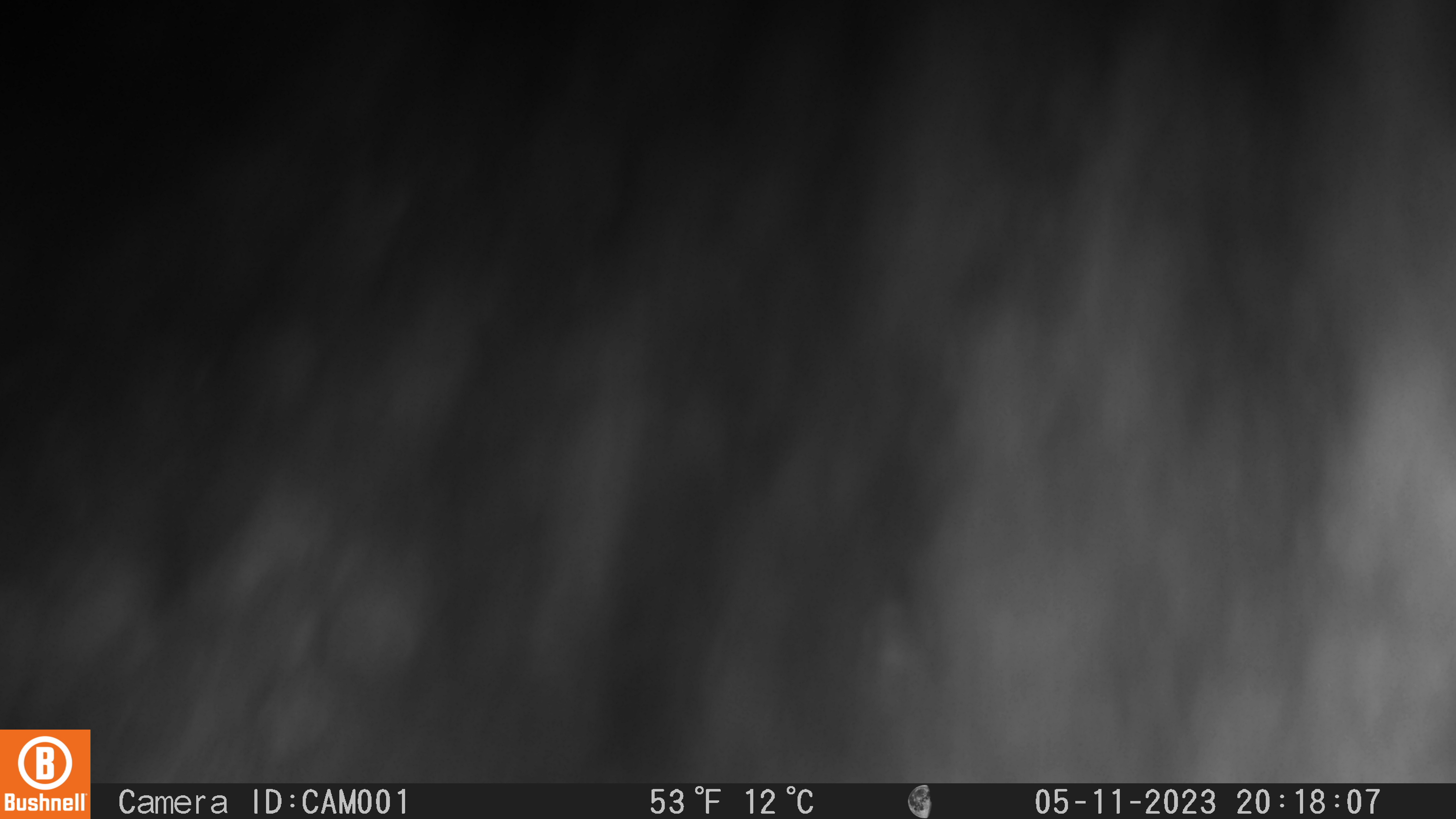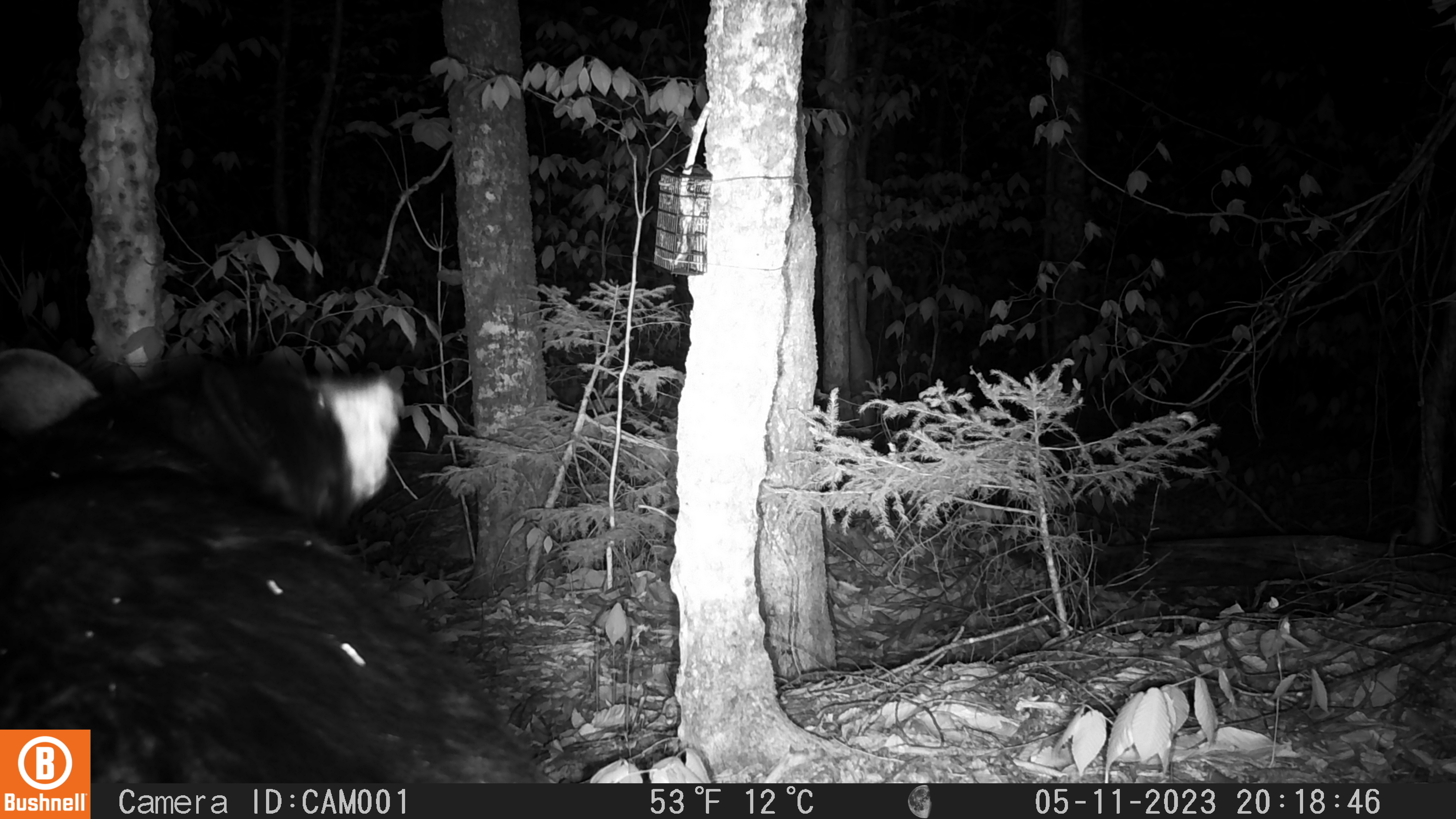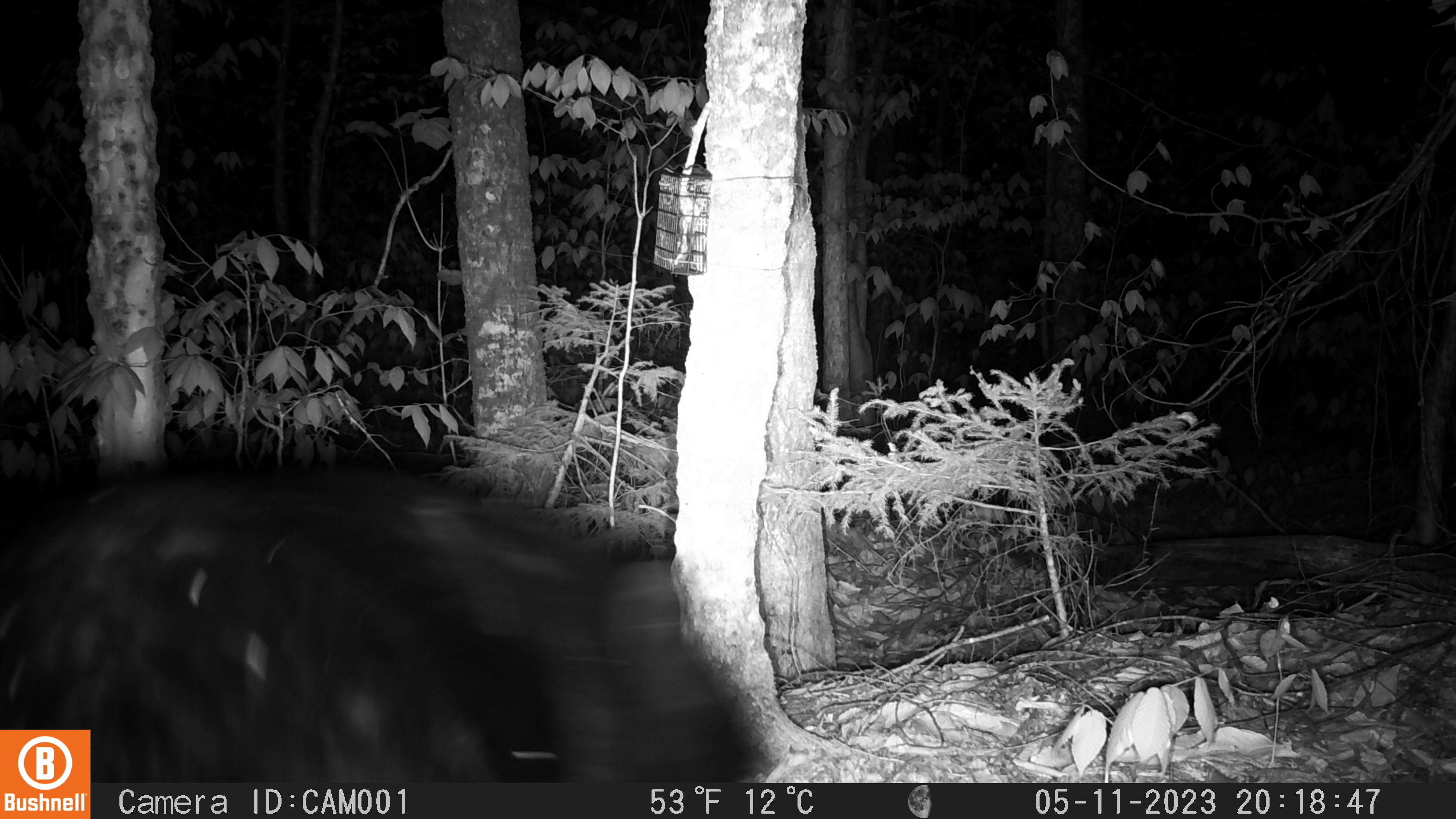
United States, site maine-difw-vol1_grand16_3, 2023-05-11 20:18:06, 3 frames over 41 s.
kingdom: Animalia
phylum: Chordata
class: Mammalia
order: Carnivora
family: Ursidae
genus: Ursus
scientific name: Ursus americanus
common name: black bear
Black bear (Ursus americanus).